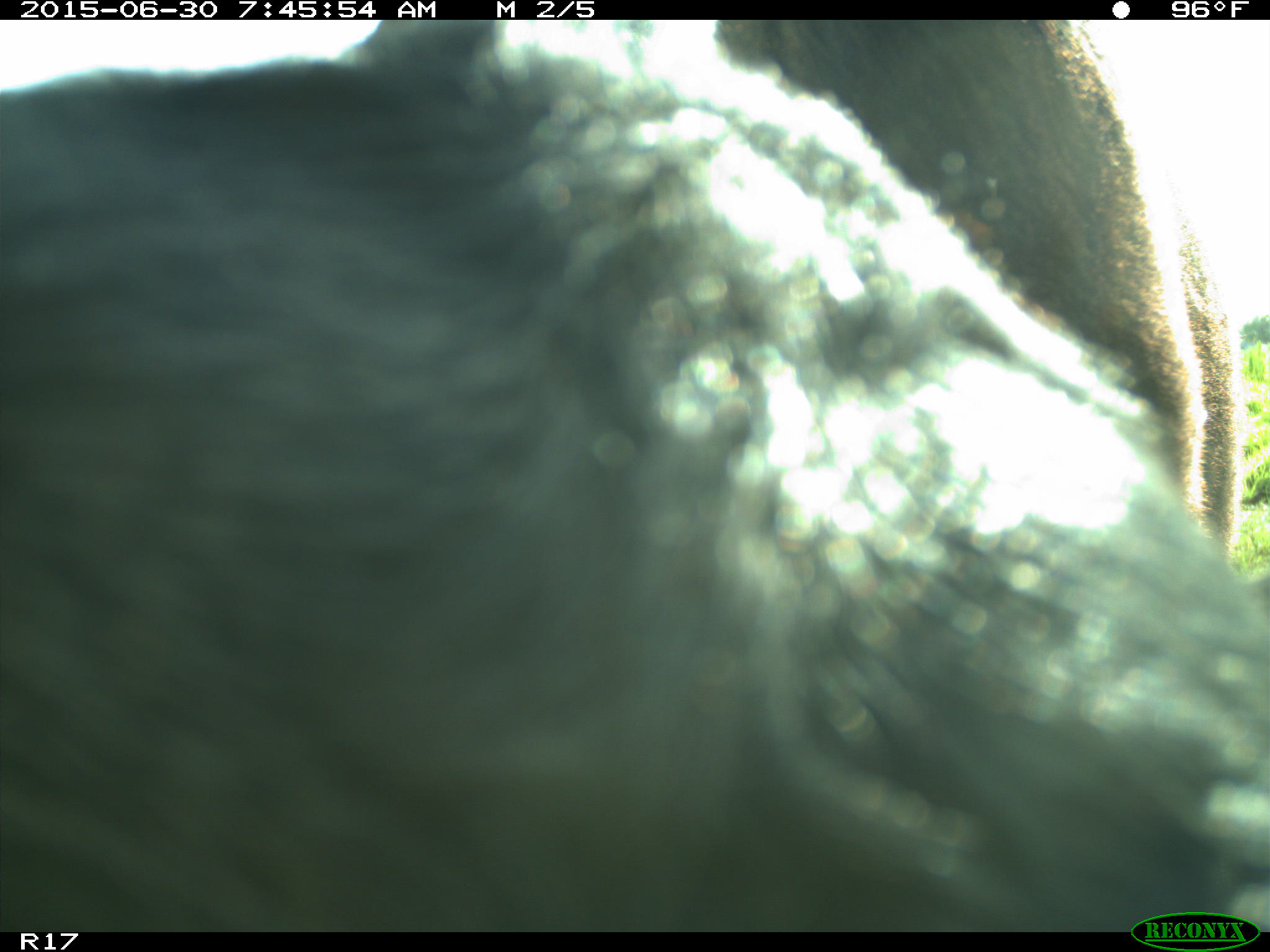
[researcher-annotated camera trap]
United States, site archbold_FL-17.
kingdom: Animalia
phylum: Chordata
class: Mammalia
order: Artiodactyla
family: Bovidae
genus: Bos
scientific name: Bos taurus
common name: domestic cow